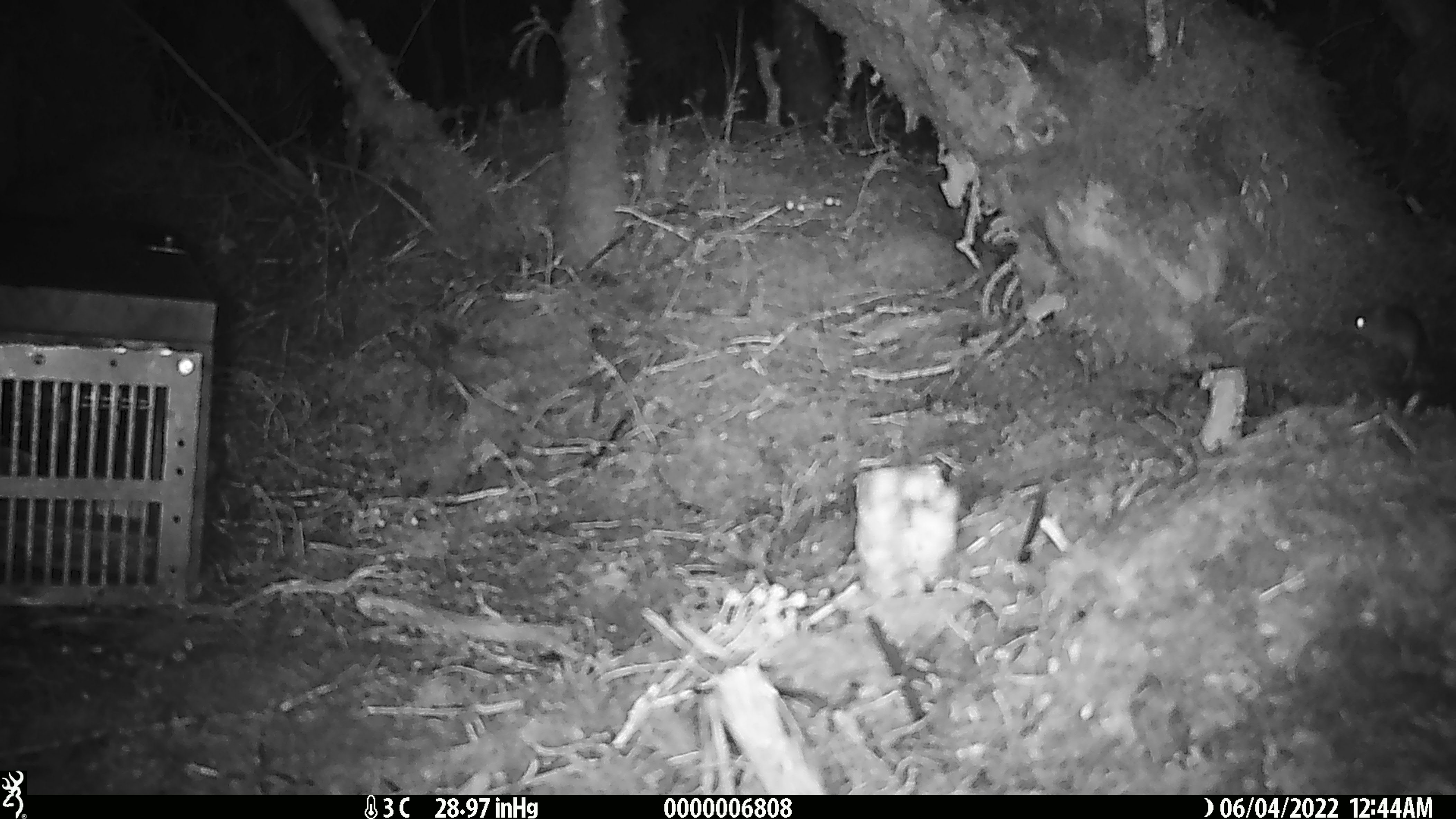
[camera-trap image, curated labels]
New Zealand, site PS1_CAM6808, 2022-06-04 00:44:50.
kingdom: Animalia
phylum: Chordata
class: Mammalia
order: Rodentia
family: Muridae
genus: Mus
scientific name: Mus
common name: mouse